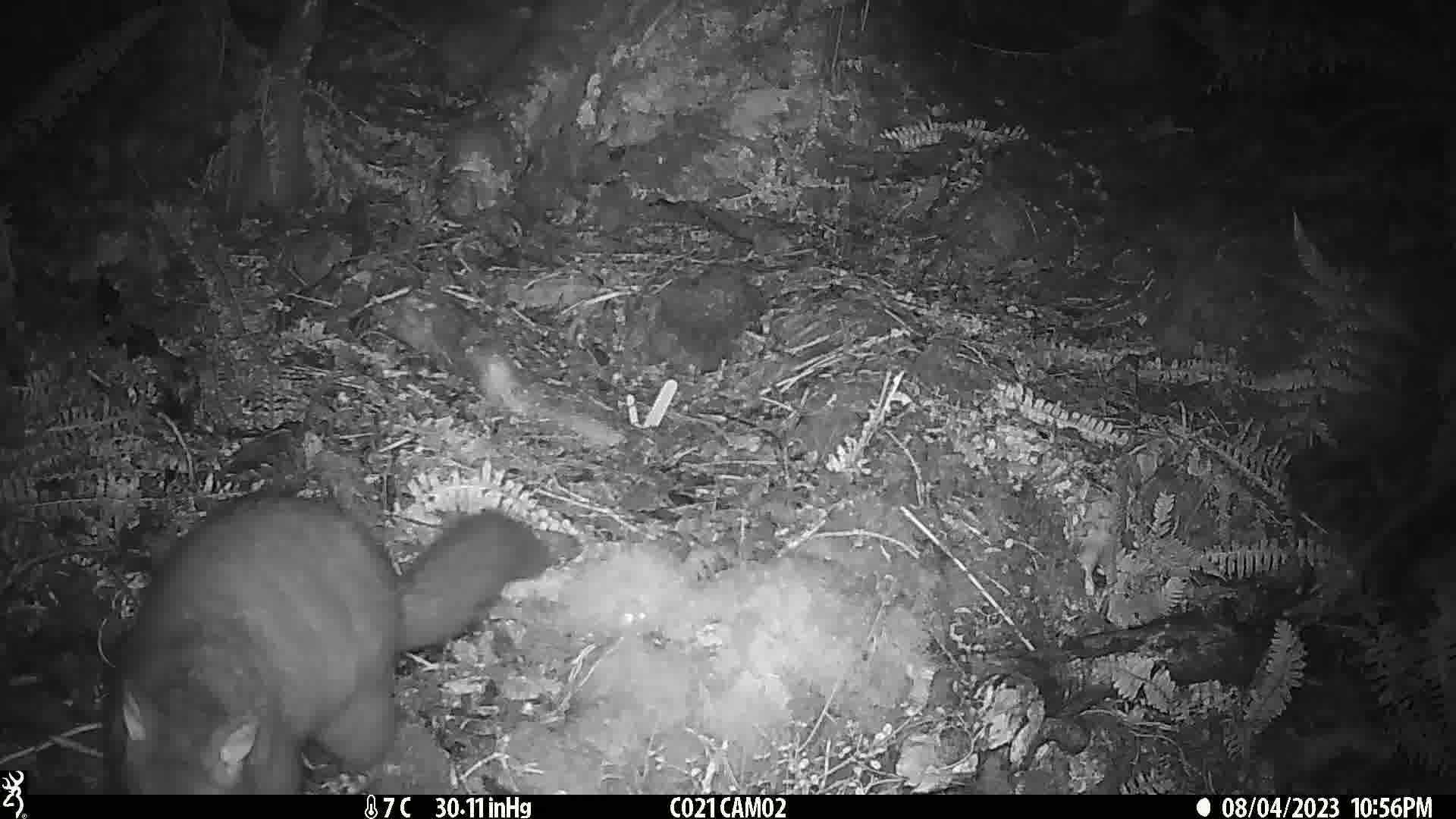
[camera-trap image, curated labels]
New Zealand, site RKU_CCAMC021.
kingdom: Animalia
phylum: Chordata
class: Mammalia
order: Diprotodontia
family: Phalangeridae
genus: Trichosurus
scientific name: Trichosurus vulpecula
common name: common brushtail possum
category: possum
Possum (common brushtail possum) (Trichosurus vulpecula).